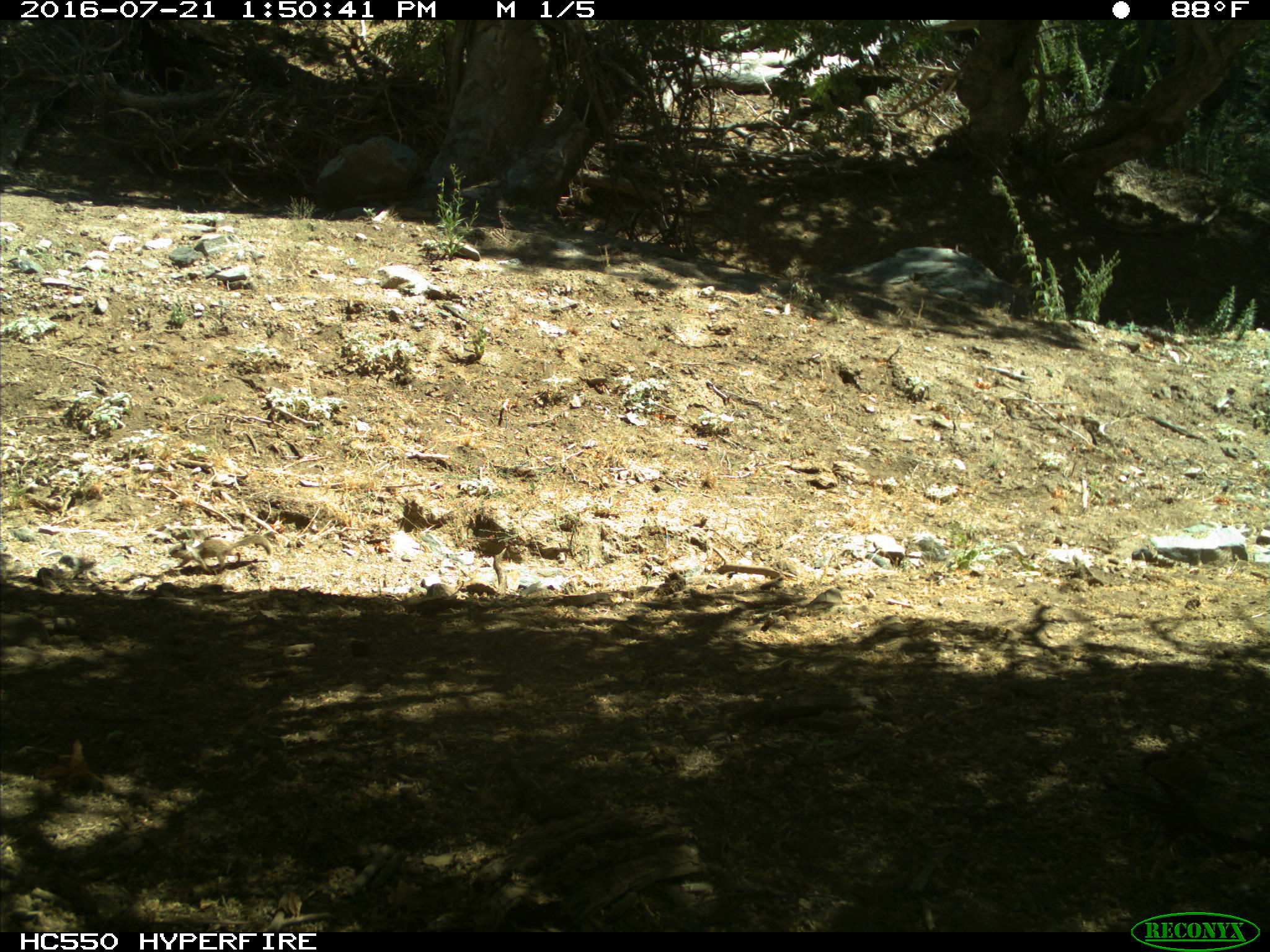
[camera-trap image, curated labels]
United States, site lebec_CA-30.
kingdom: Animalia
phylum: Chordata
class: Mammalia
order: Rodentia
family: Sciuridae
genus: Otospermophilus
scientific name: Otospermophilus beecheyi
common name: california ground squirrel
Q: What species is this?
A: Otospermophilus beecheyi (california ground squirrel).